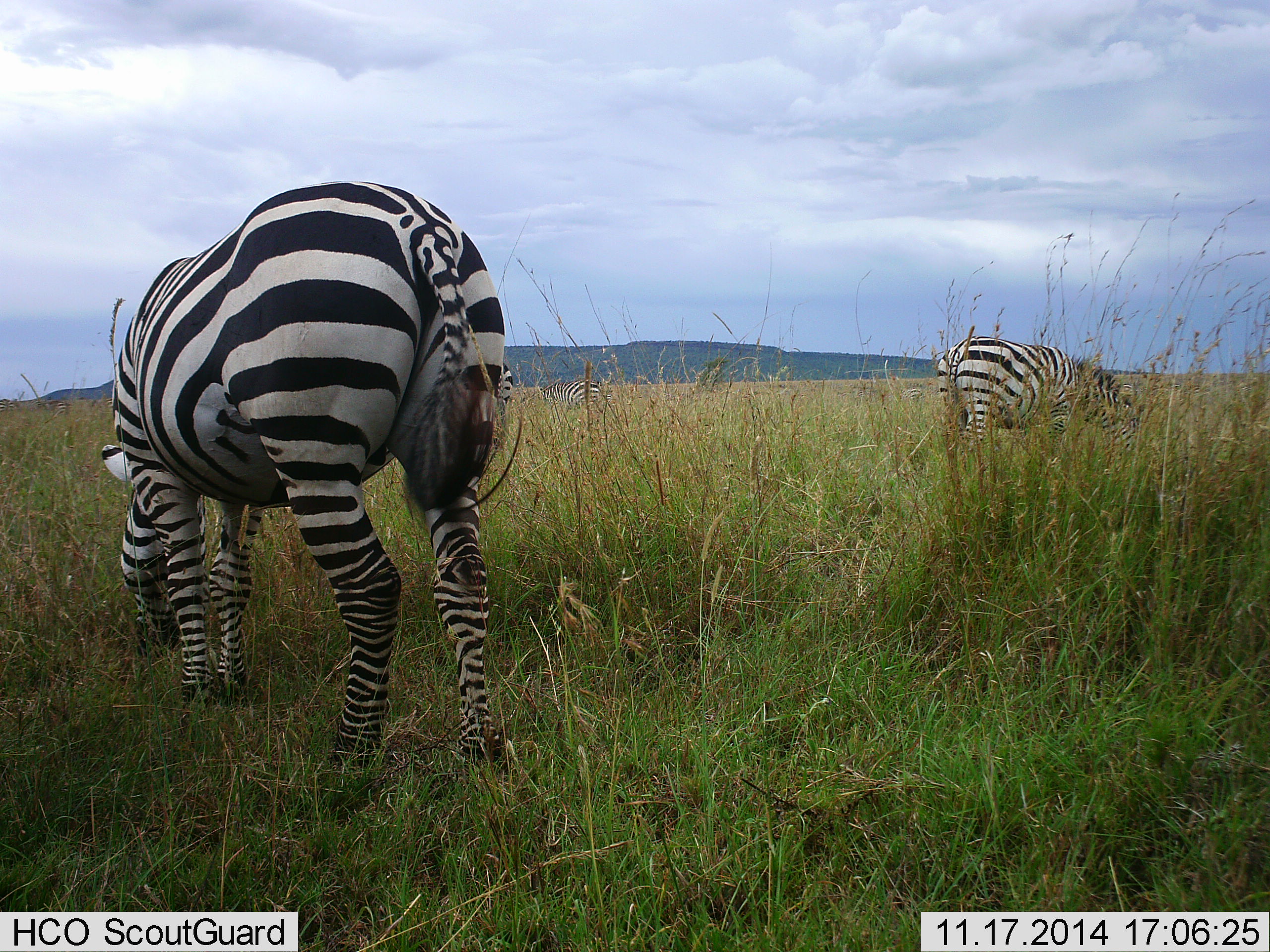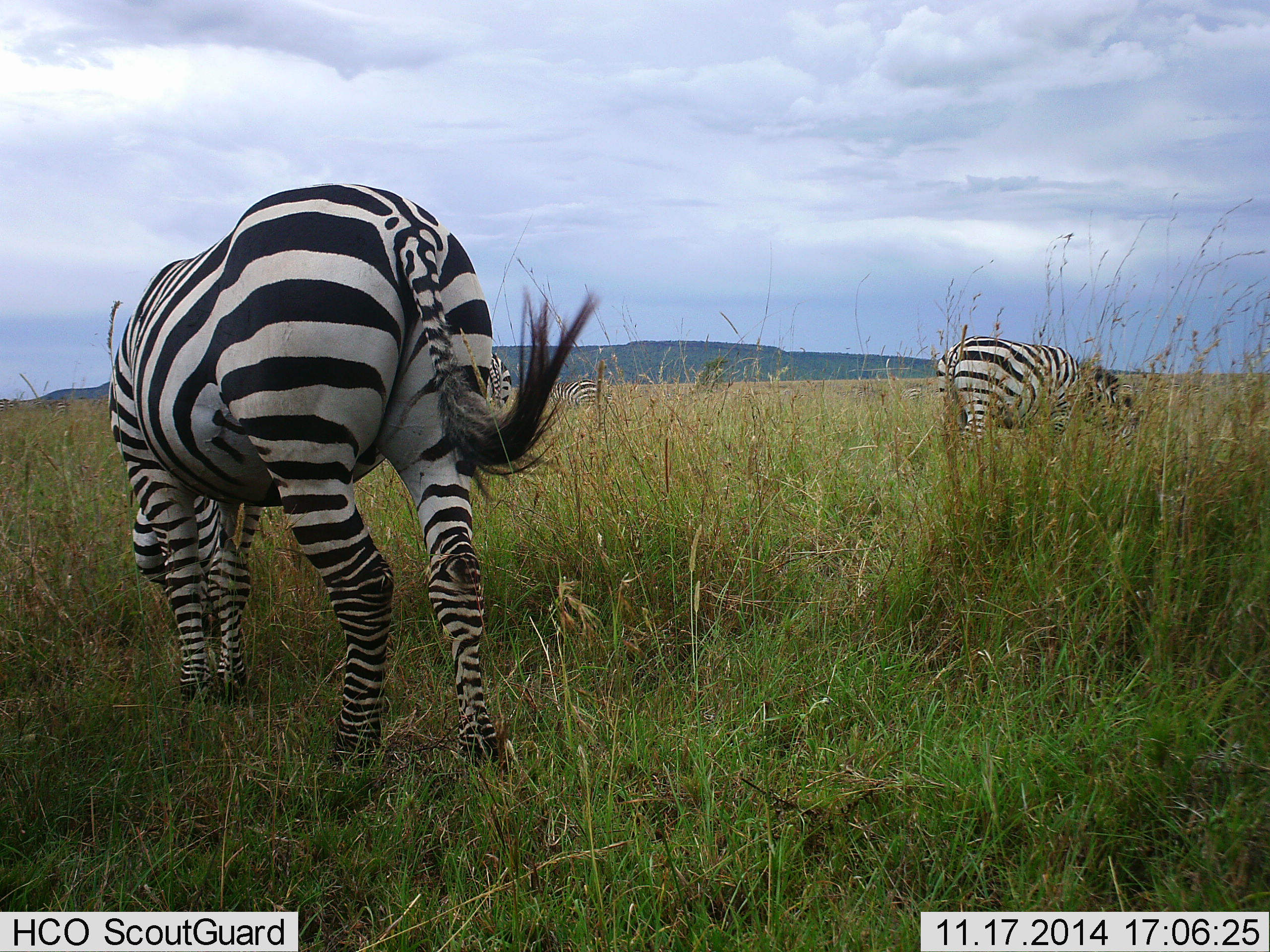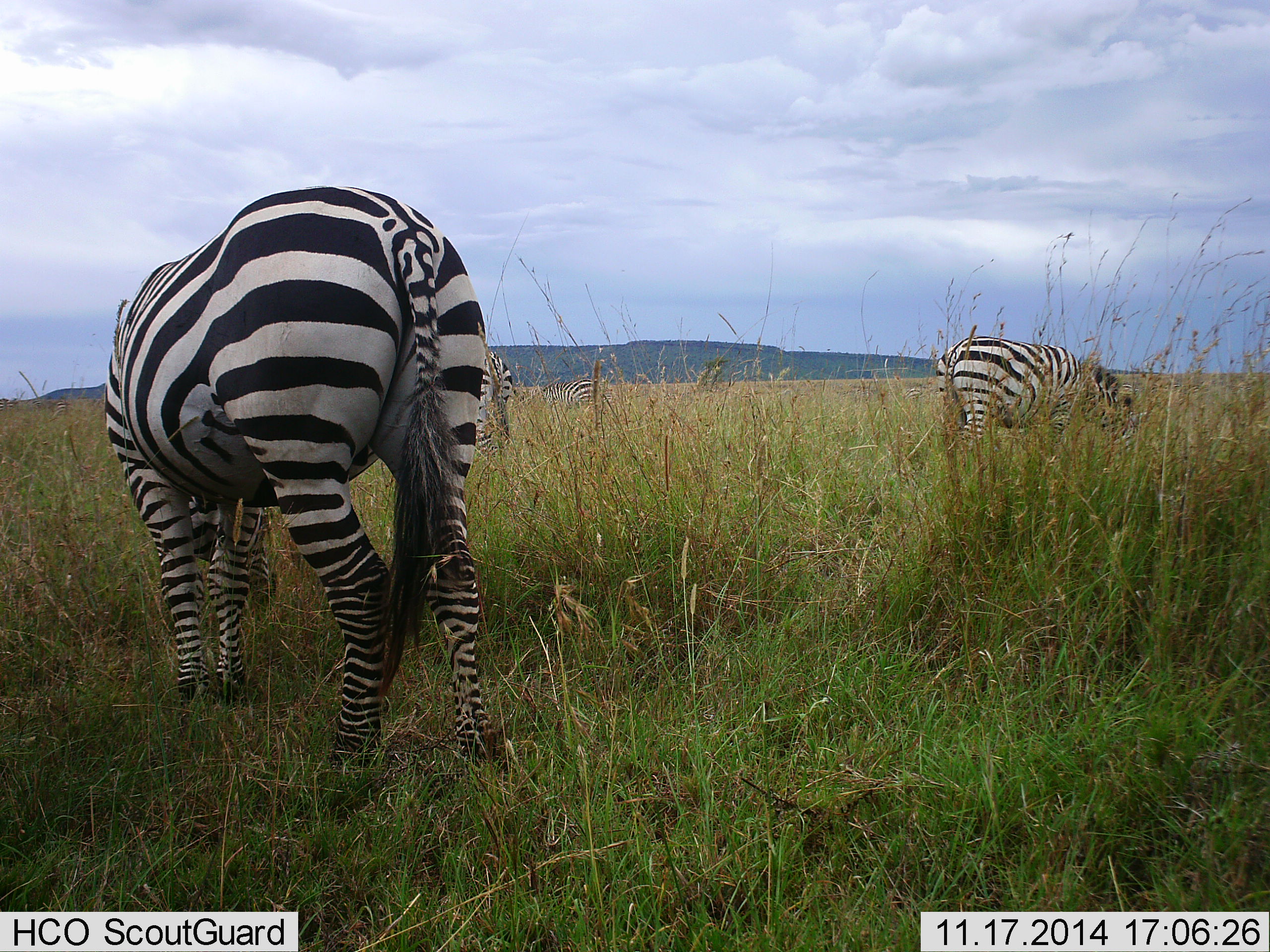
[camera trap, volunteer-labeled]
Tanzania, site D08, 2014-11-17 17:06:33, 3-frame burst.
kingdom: Animalia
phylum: Chordata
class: Mammalia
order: Perissodactyla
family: Equidae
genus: Equus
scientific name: Equus quagga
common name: plains zebra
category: zebra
Zebra (plains zebra) (Equus quagga), count 4. Behavior (volunteer vote fractions): standing 0%, resting 0%, moving 0%, interacting 0%. Young present (vote fraction): 0%. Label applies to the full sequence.